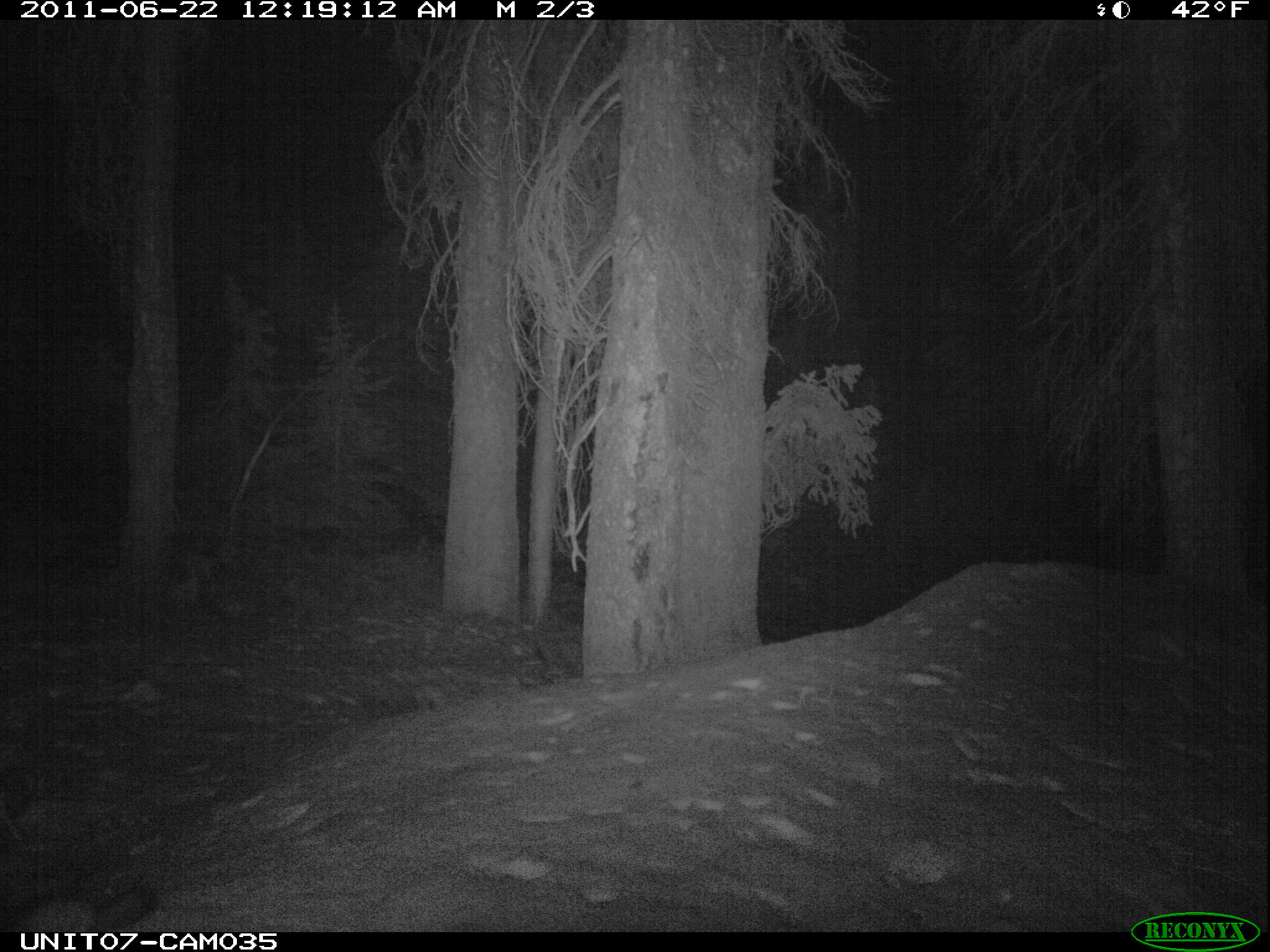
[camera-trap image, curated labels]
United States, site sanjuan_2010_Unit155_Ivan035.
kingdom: Animalia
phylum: Chordata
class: Mammalia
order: Carnivora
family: Mustelidae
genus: Martes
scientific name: Martes americana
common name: american marten